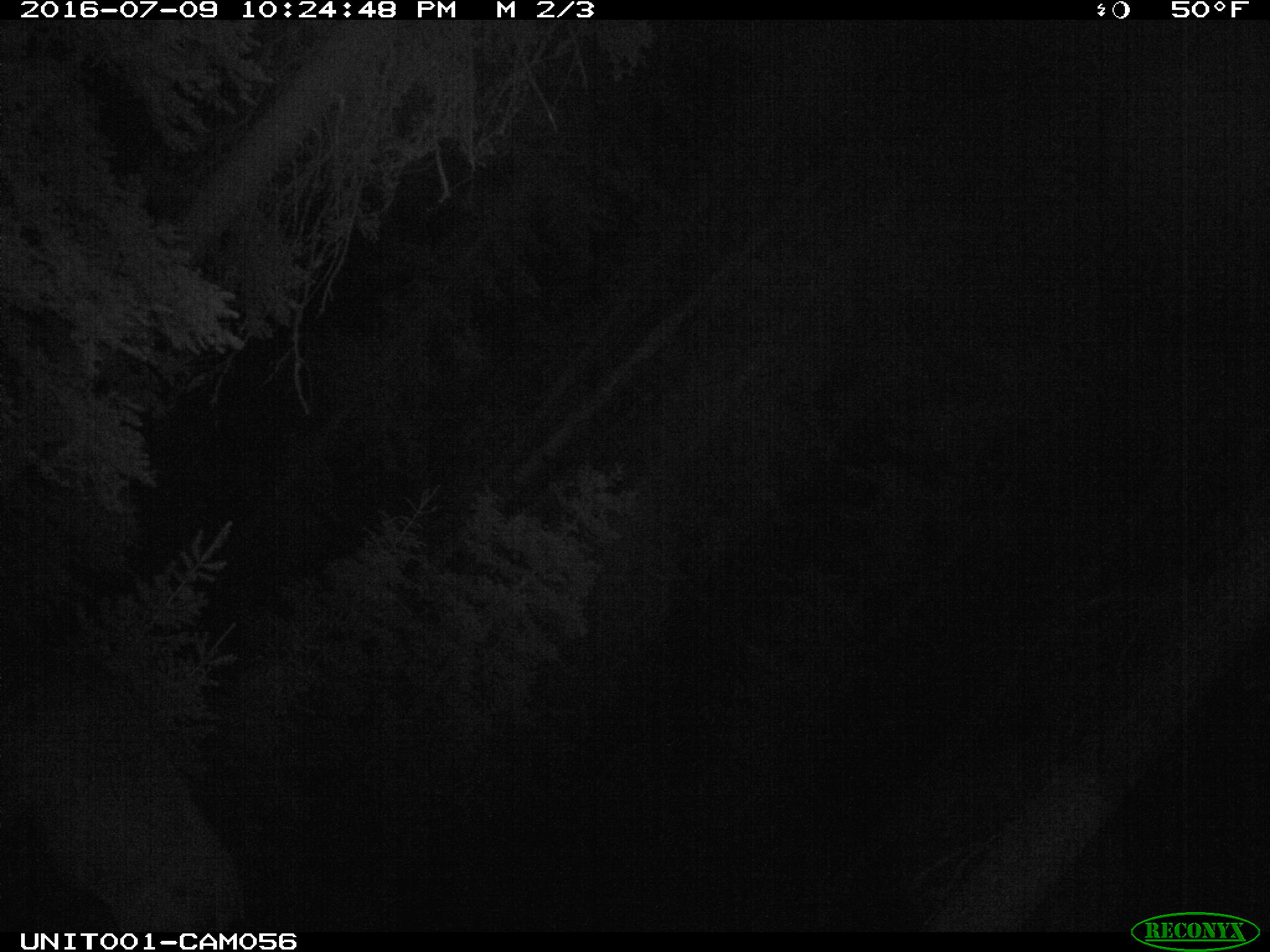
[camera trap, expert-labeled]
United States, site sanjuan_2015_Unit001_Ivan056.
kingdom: Animalia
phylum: Chordata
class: Mammalia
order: Artiodactyla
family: Cervidae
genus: Cervus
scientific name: Cervus elaphus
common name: red deer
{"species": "Cervus elaphus (red deer)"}